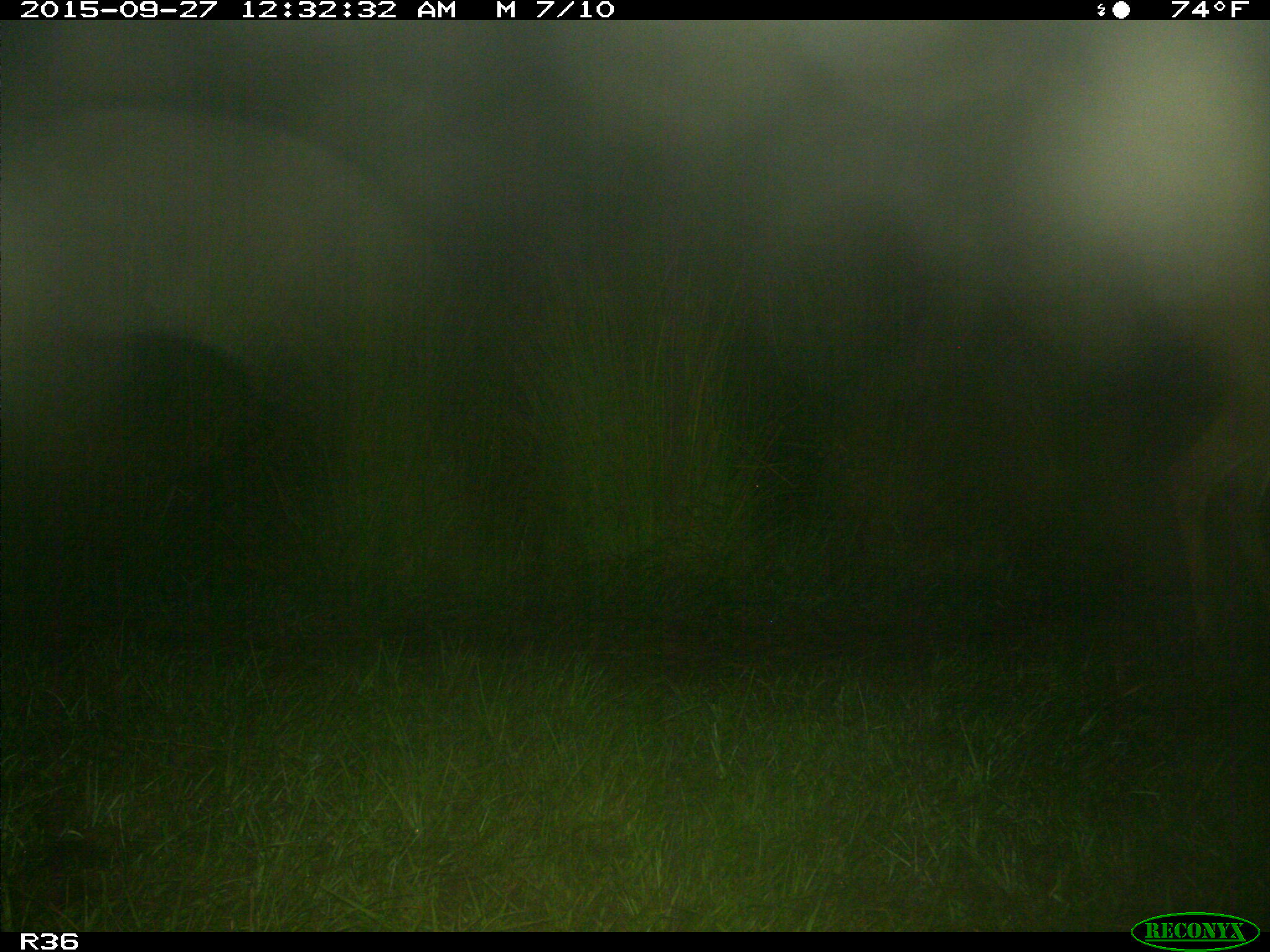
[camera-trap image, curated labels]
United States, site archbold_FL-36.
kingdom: Animalia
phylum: Chordata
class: Mammalia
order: Artiodactyla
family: Cervidae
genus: Odocoileus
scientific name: Odocoileus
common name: deer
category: unidentified deer